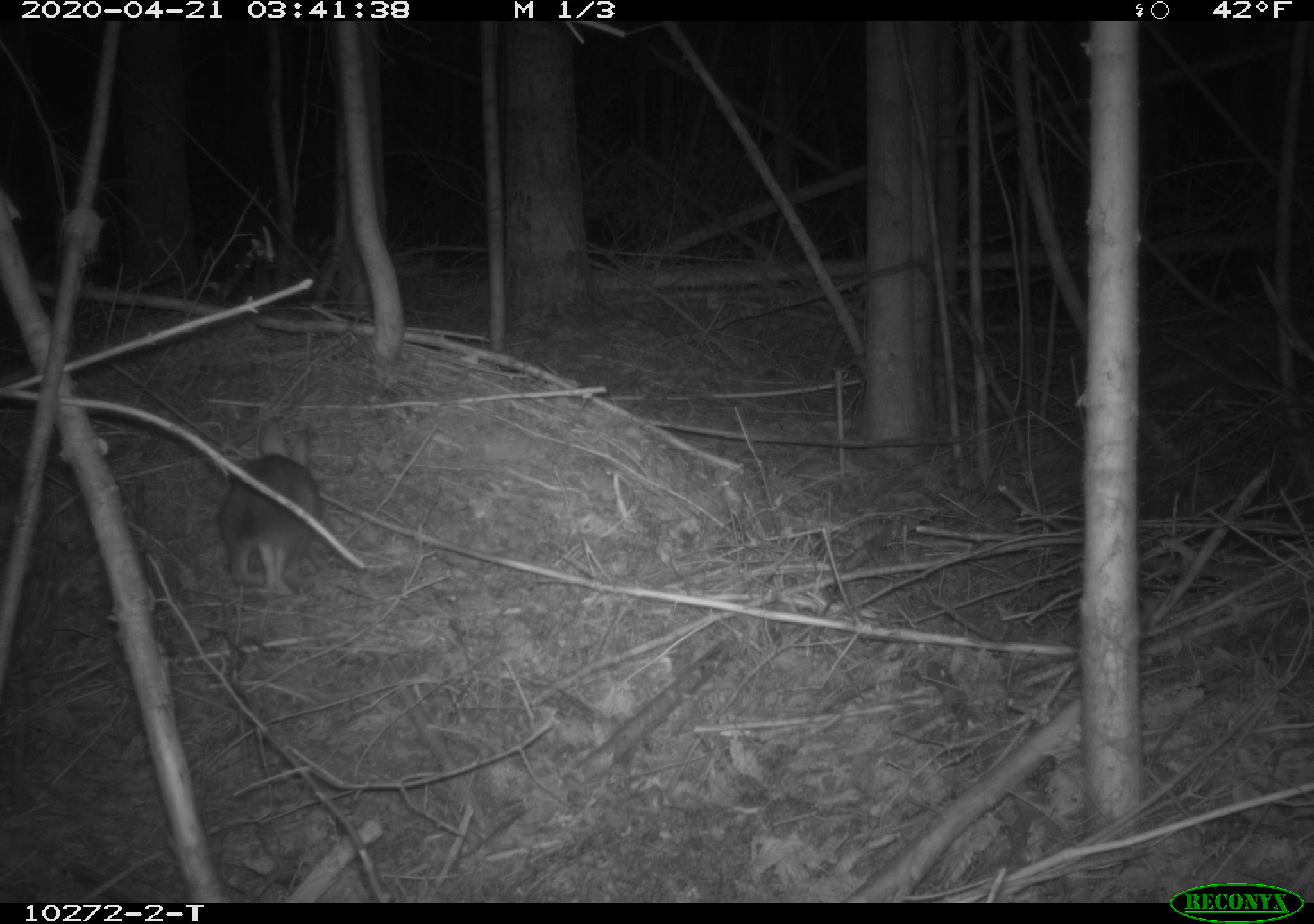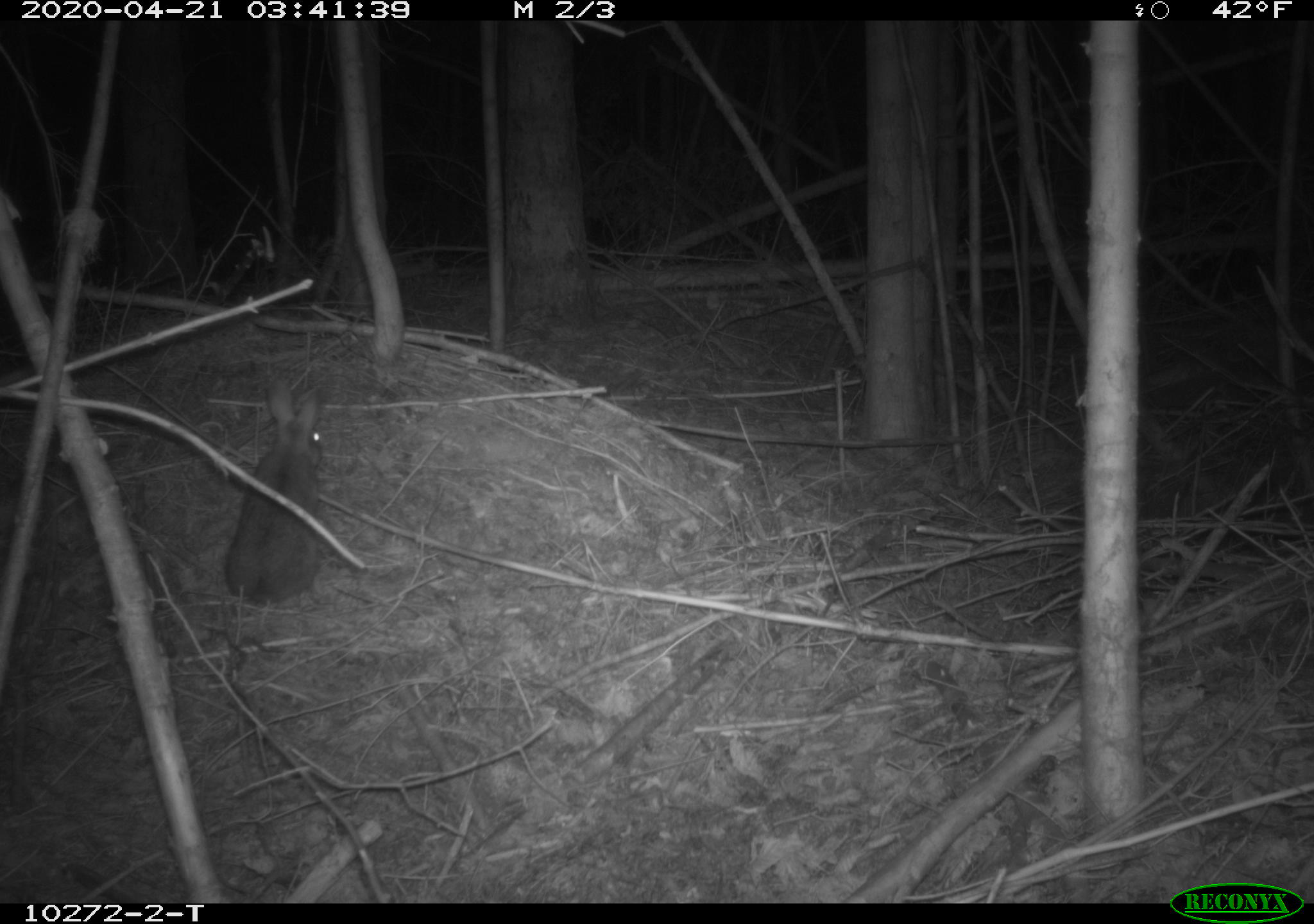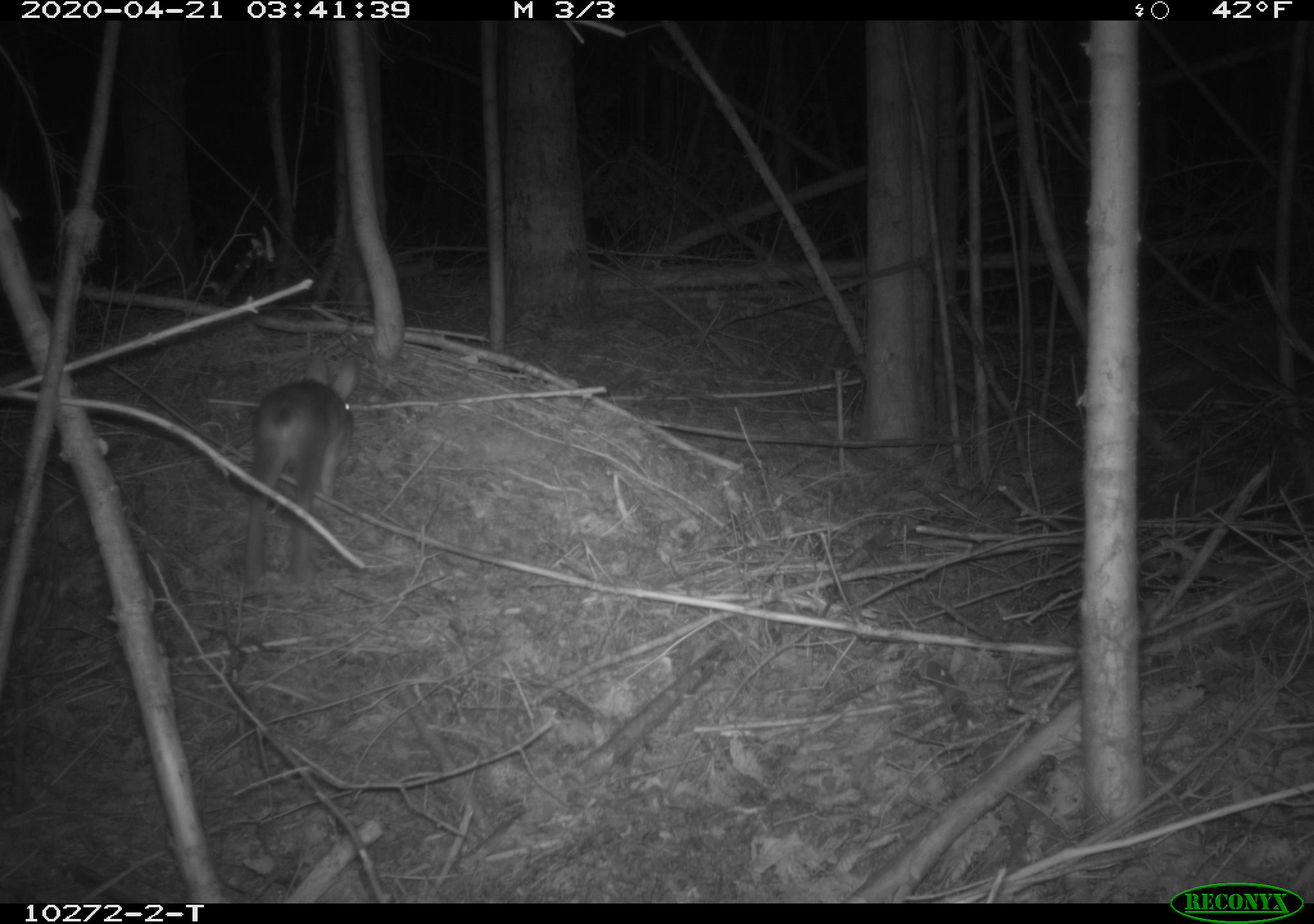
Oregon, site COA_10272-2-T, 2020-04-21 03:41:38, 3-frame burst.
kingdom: Animalia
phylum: Chordata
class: Mammalia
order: Lagomorpha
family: Leporidae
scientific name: Leporidae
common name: hares and rabbits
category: leporidae family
Leporidae family (hares and rabbits) (Leporidae).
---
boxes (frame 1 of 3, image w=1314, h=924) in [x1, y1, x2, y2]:
leporidae family: [208, 413, 325, 601]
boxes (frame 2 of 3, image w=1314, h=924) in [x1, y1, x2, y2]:
leporidae family: [220, 372, 335, 603]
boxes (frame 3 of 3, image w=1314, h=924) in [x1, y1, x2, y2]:
leporidae family: [243, 349, 372, 589]